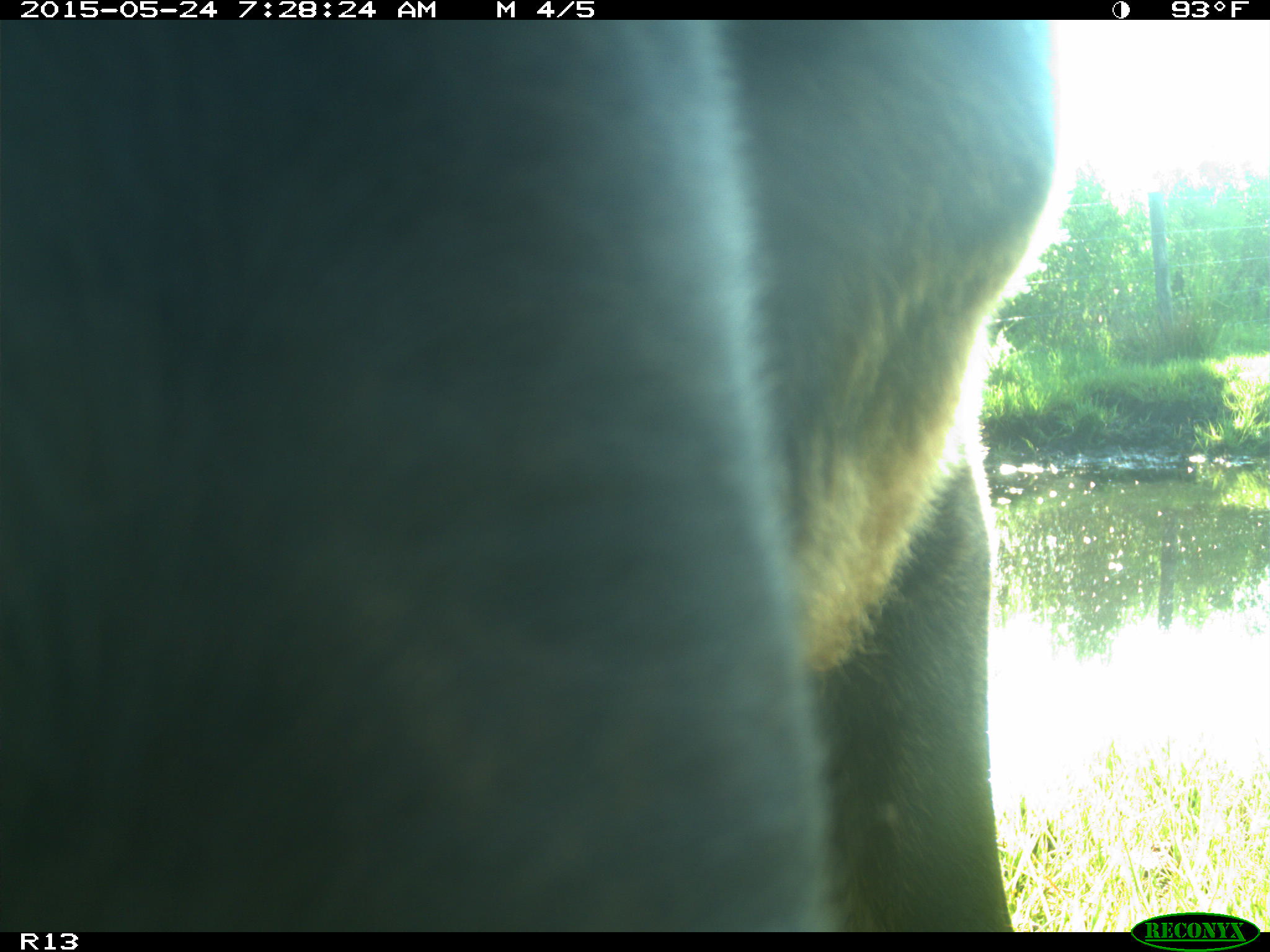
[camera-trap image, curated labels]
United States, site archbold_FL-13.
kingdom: Animalia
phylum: Chordata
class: Mammalia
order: Artiodactyla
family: Bovidae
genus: Bos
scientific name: Bos taurus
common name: domestic cow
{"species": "Bos taurus (domestic cow)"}